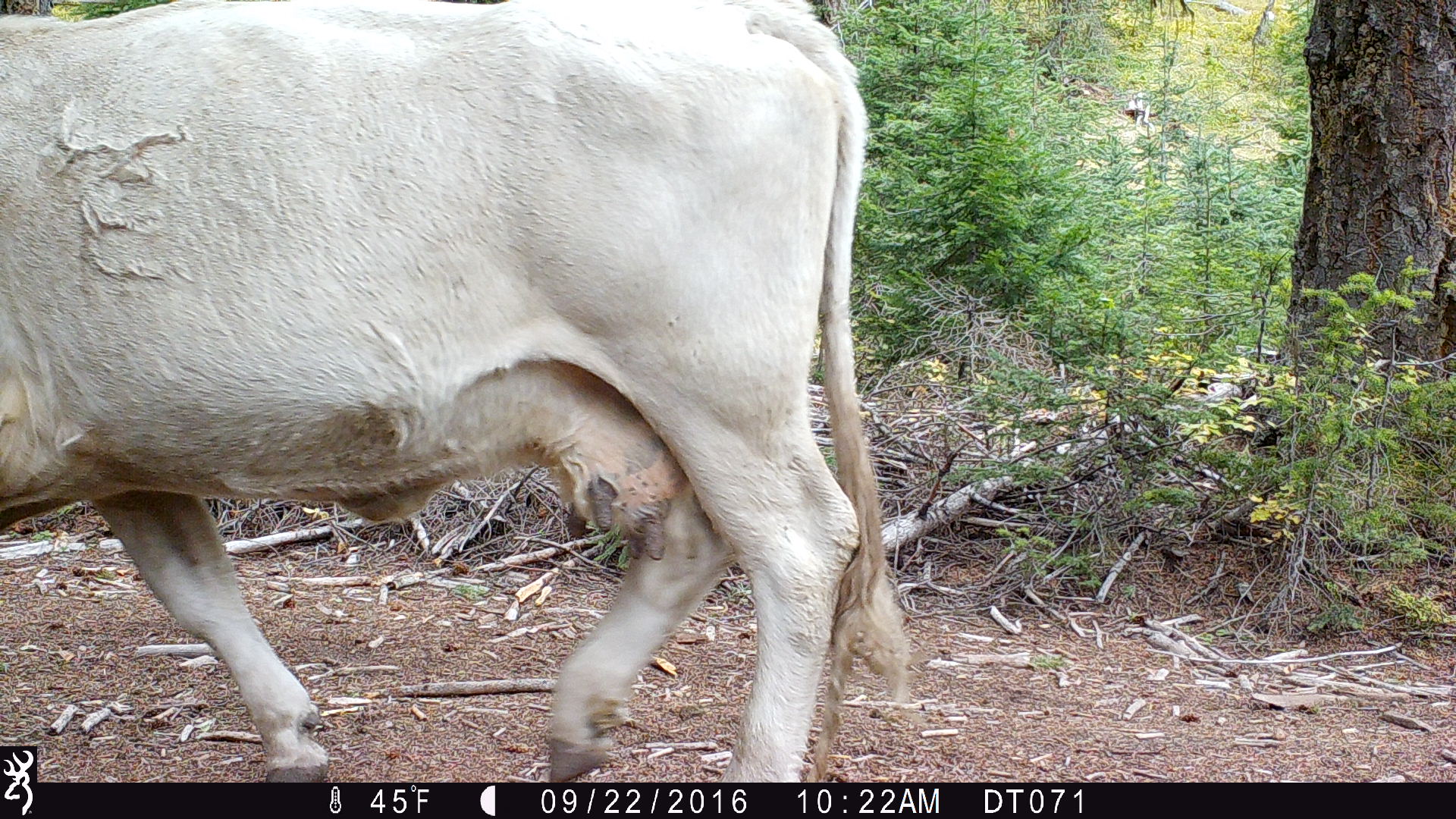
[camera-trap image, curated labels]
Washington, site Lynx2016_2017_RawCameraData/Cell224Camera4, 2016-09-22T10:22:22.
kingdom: Animalia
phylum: Chordata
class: Mammalia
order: Artiodactyla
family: Bovidae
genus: Bos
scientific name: Bos taurus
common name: domestic cattle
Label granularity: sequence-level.